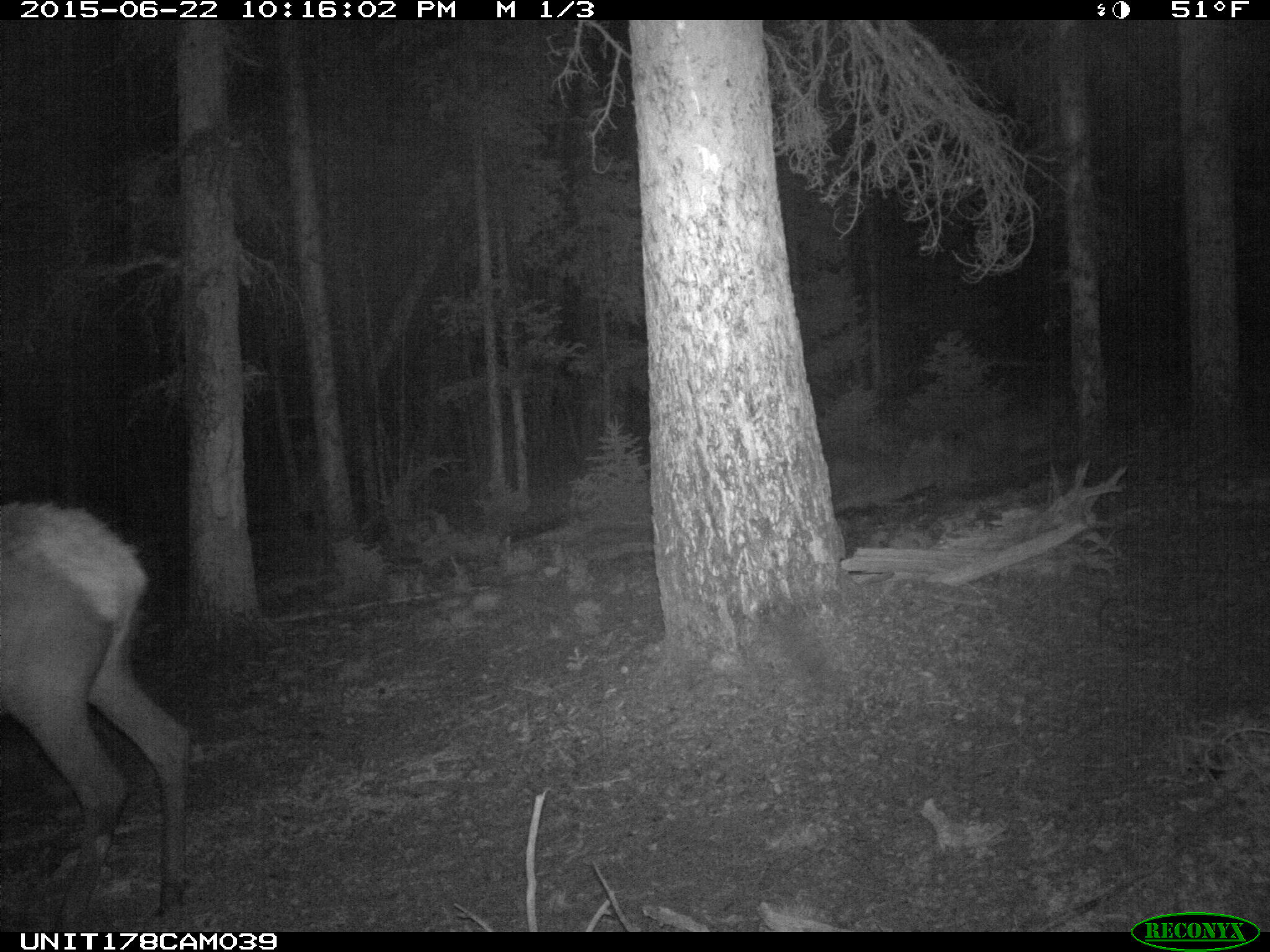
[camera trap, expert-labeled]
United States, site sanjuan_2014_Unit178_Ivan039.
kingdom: Animalia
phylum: Chordata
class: Mammalia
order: Artiodactyla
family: Cervidae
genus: Cervus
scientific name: Cervus elaphus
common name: red deer